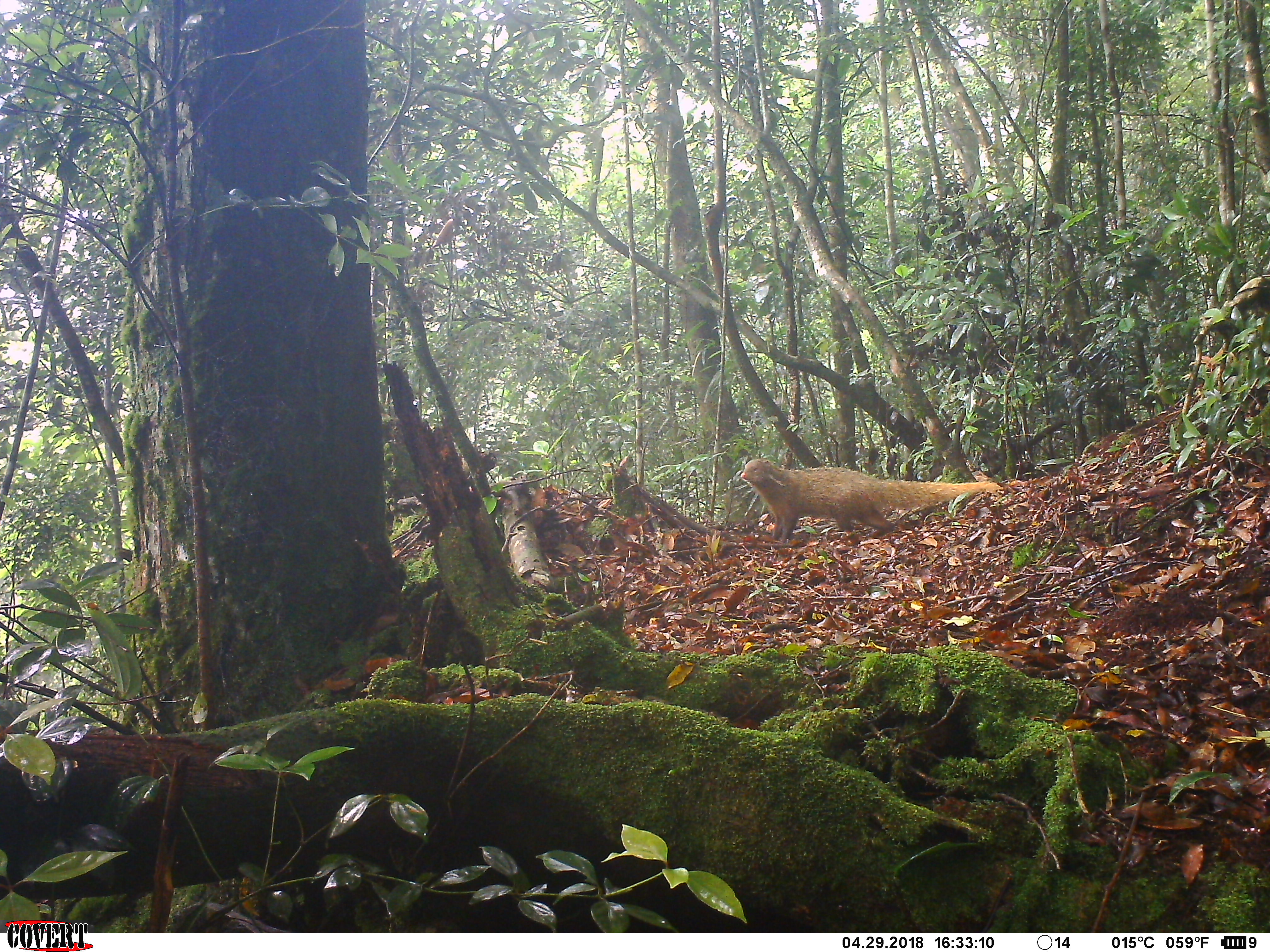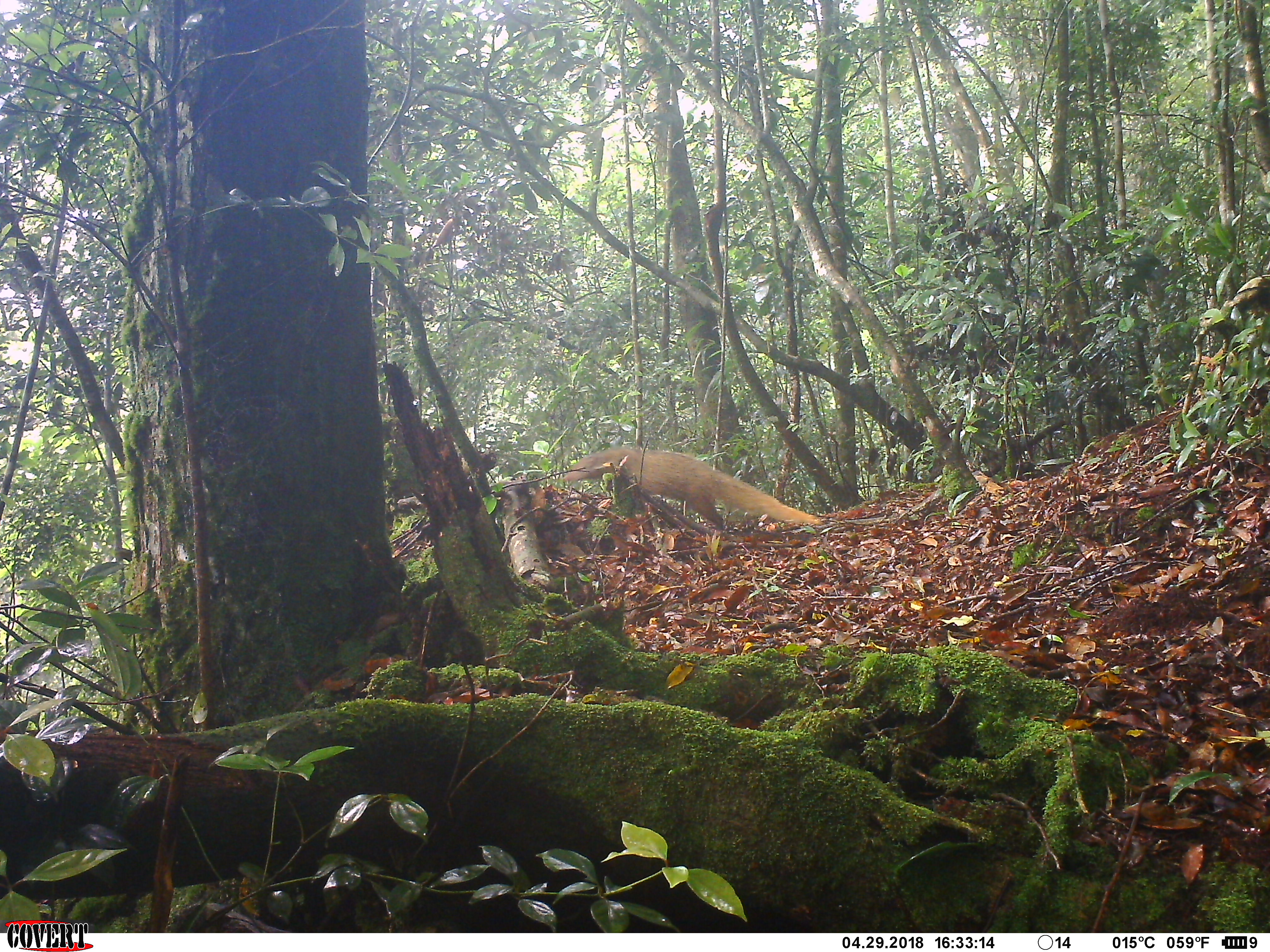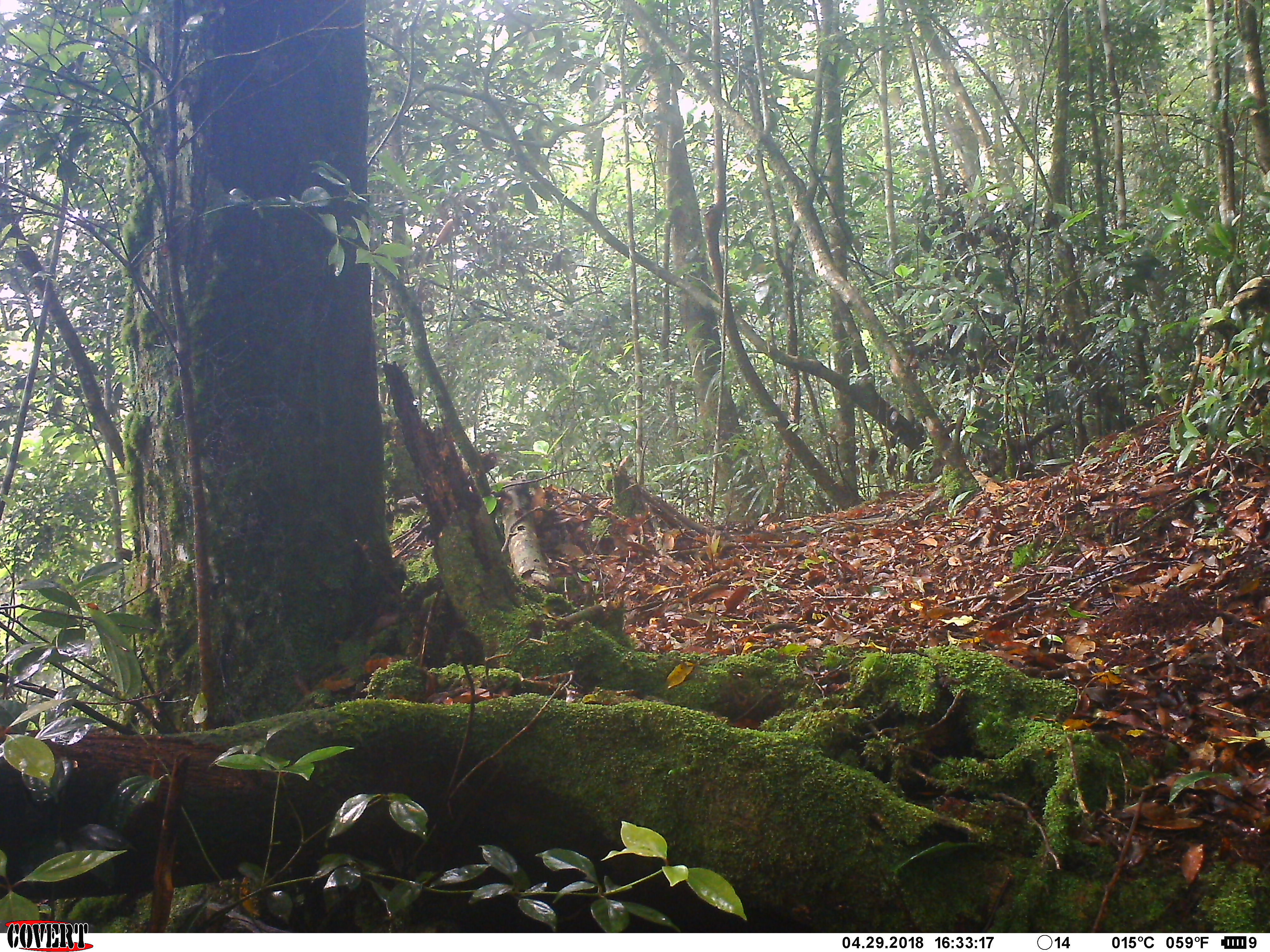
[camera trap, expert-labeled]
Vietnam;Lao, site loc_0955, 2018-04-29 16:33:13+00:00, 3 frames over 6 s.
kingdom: Animalia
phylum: Chordata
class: Mammalia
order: Carnivora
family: Herpestidae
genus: Urva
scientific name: Urva urva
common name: crab-eating mongoose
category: crab eating mongoose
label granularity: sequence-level